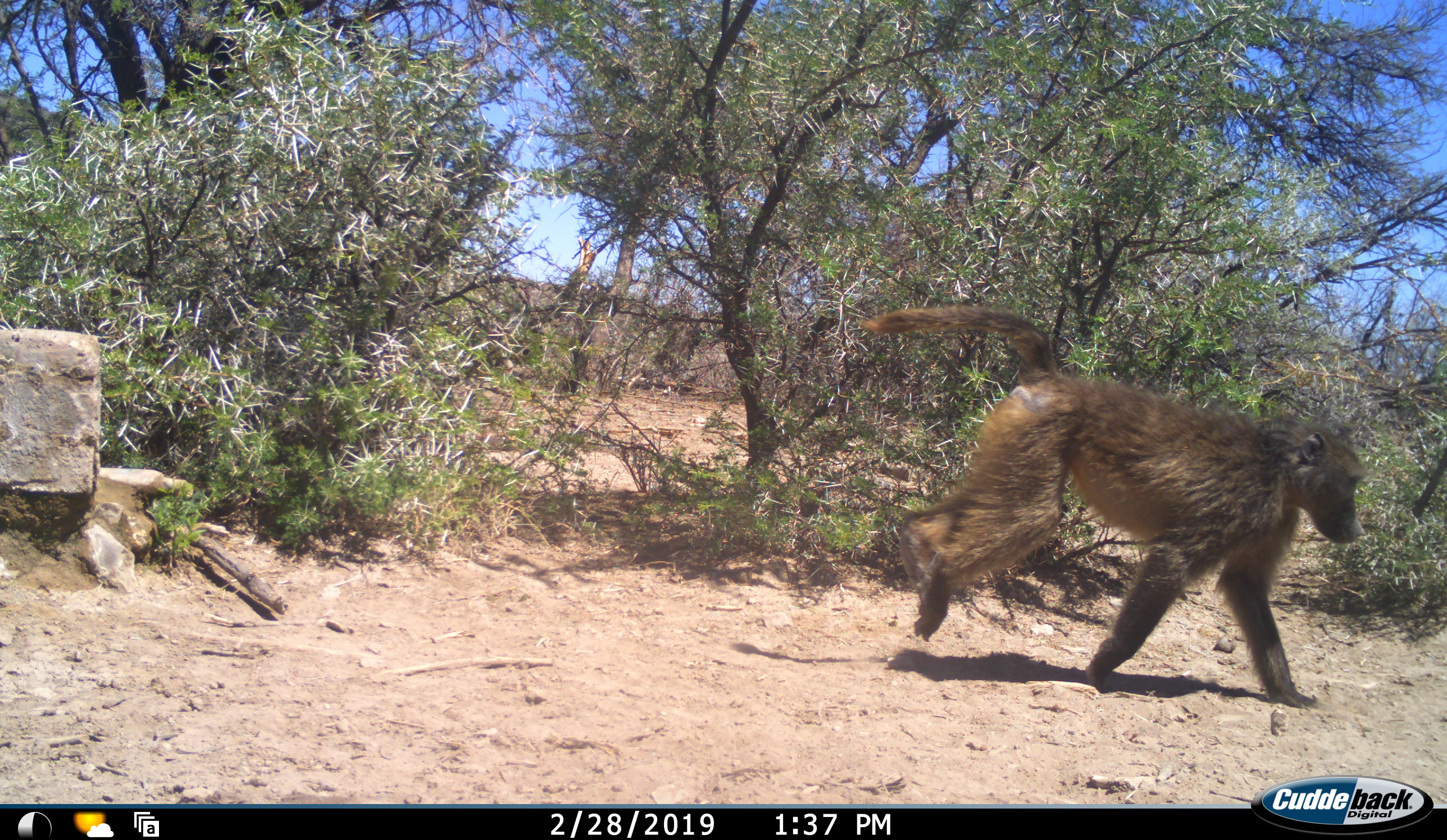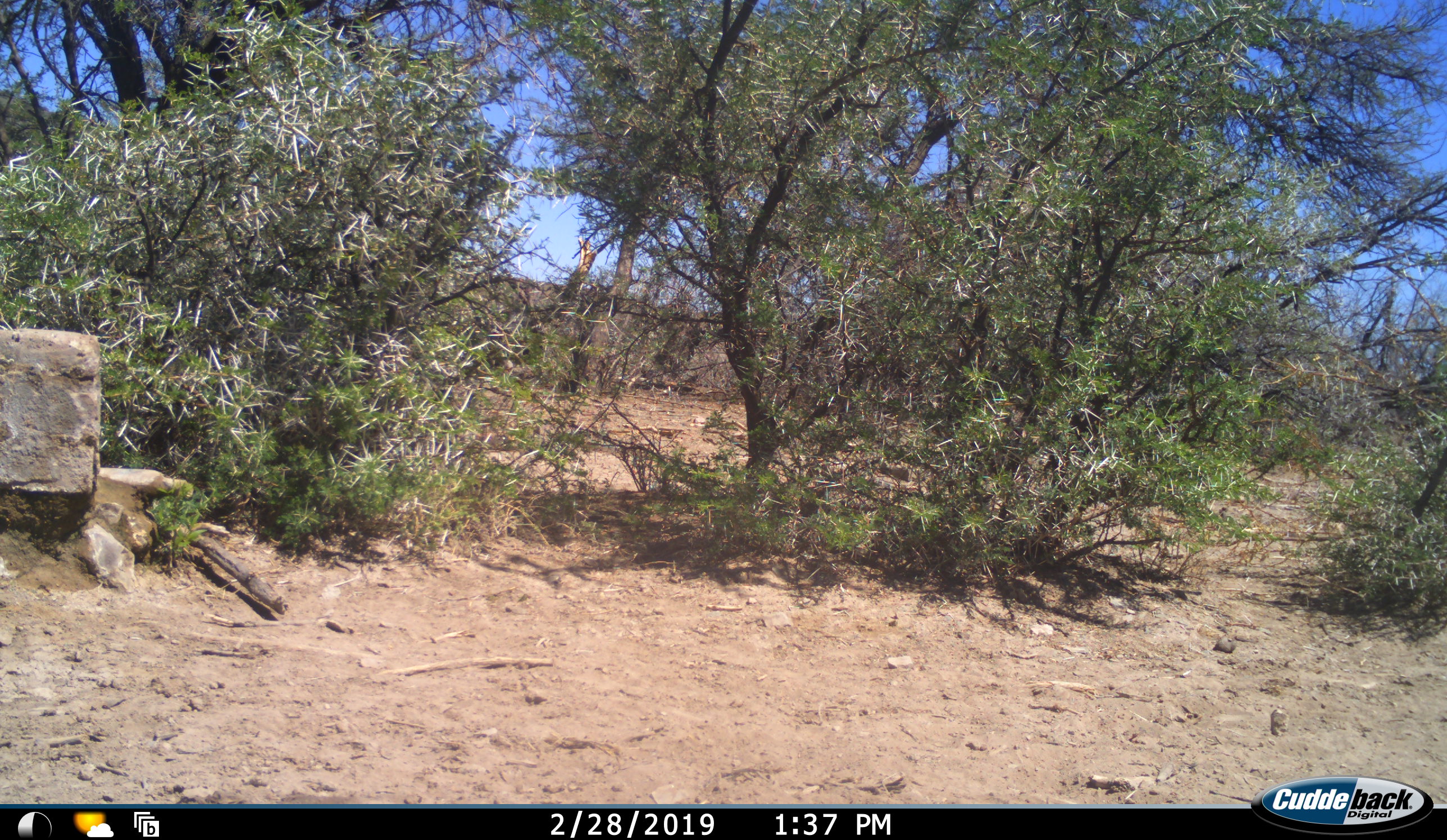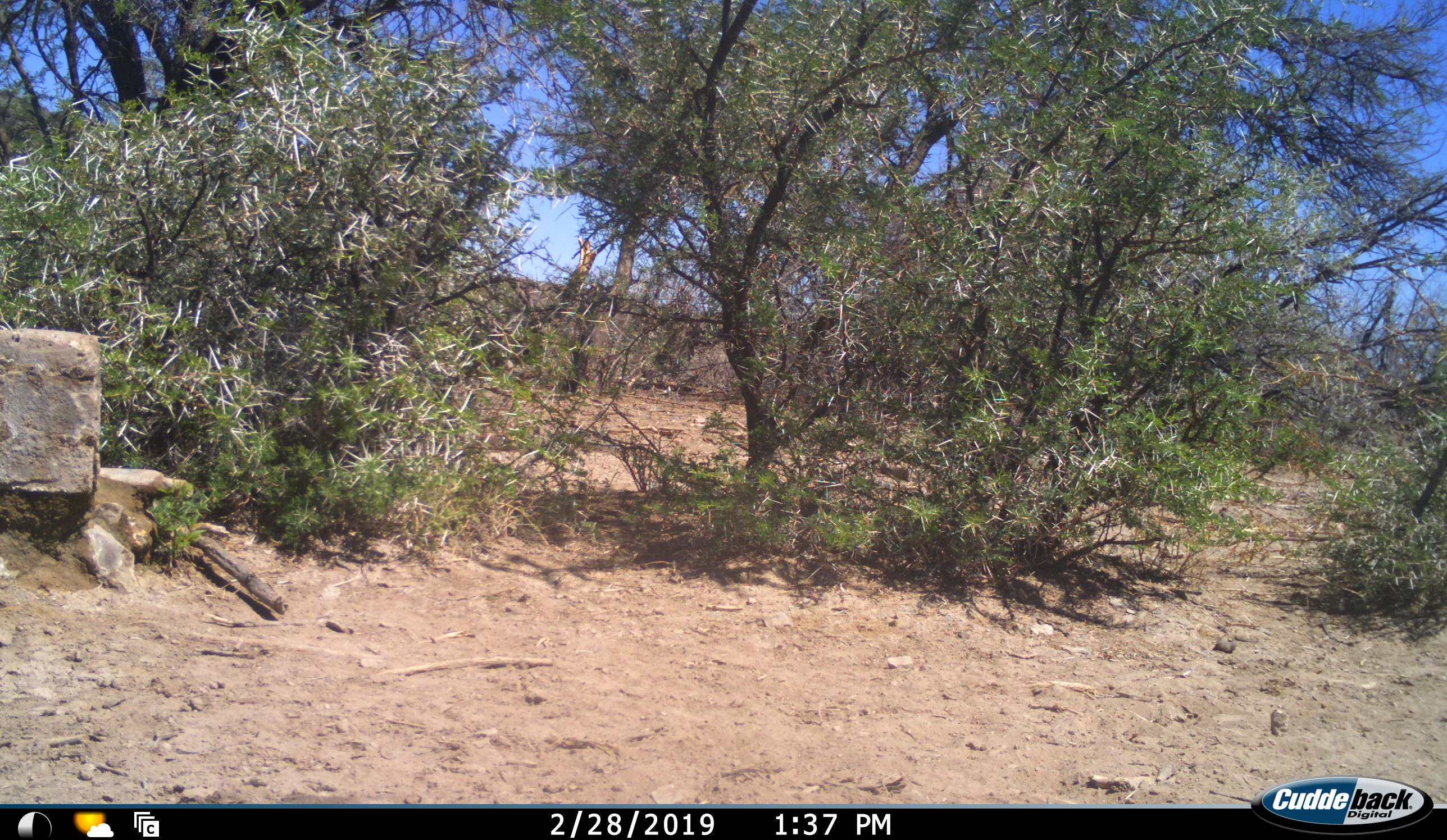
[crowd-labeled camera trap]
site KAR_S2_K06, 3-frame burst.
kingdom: Animalia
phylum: Chordata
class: Mammalia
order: Primates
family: Cercopithecidae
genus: Papio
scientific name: Papio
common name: baboon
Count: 1.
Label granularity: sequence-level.